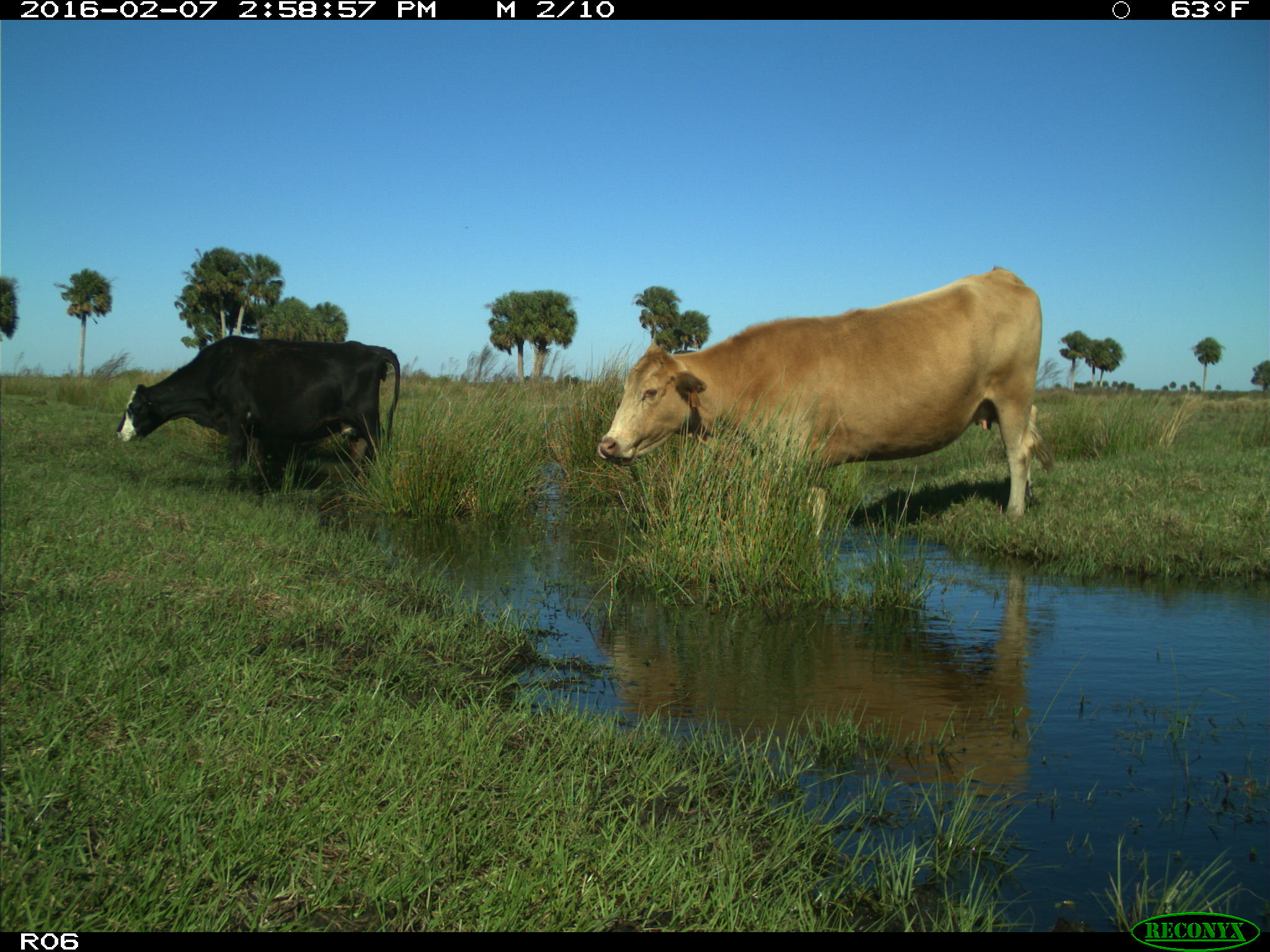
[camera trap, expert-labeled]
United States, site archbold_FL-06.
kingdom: Animalia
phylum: Chordata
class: Mammalia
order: Artiodactyla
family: Bovidae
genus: Bos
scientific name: Bos taurus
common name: domestic cow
Bos taurus (domestic cow).